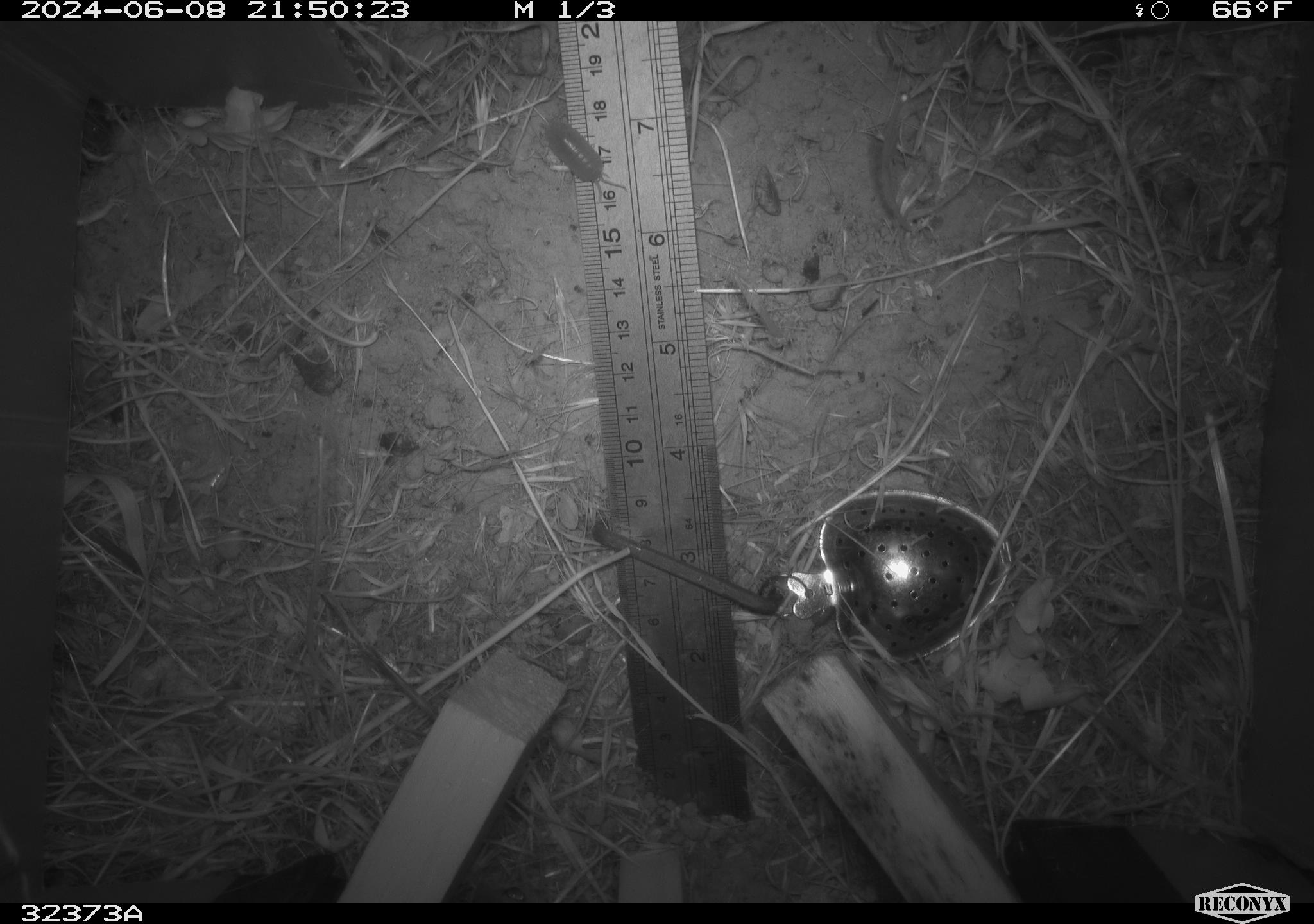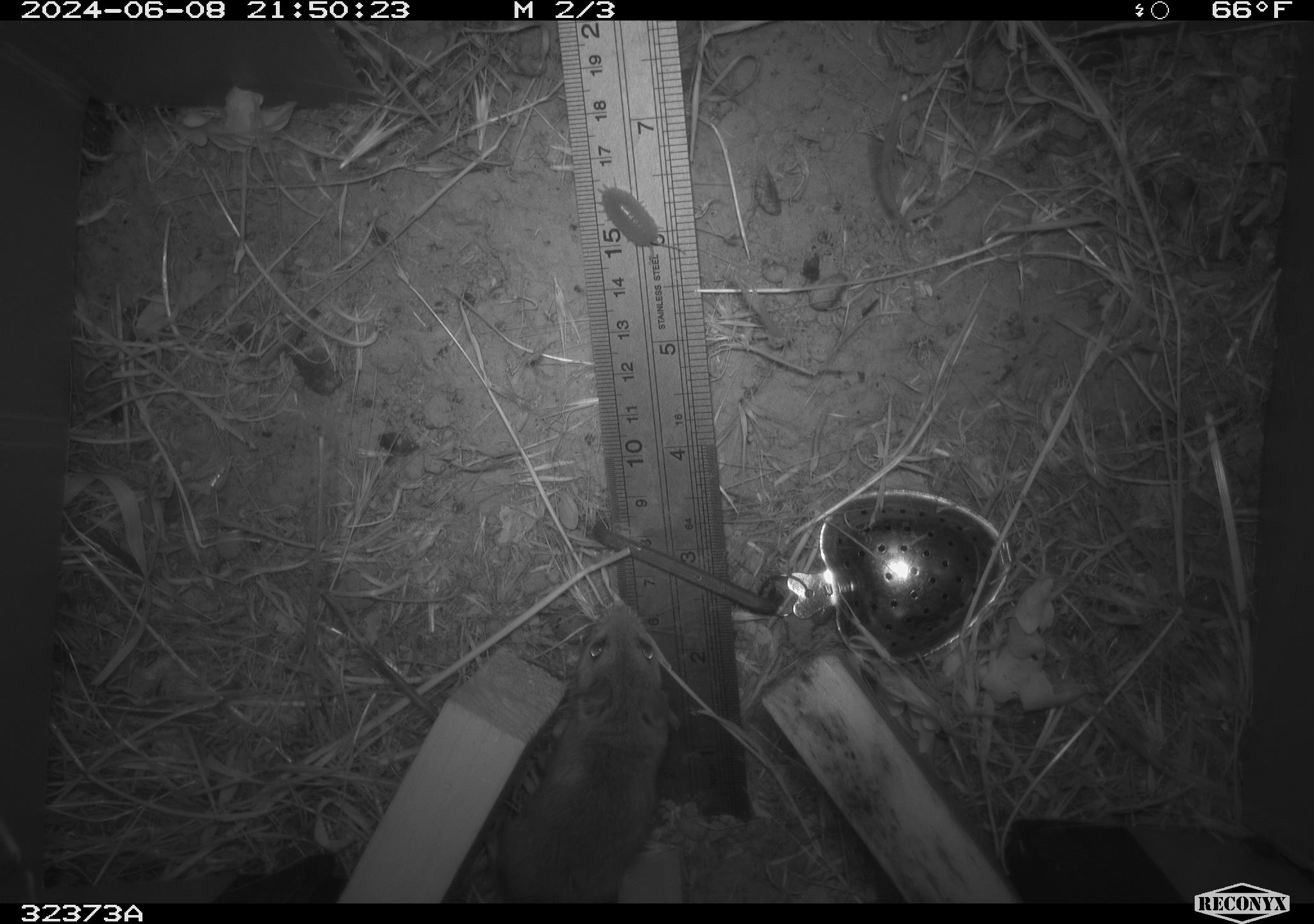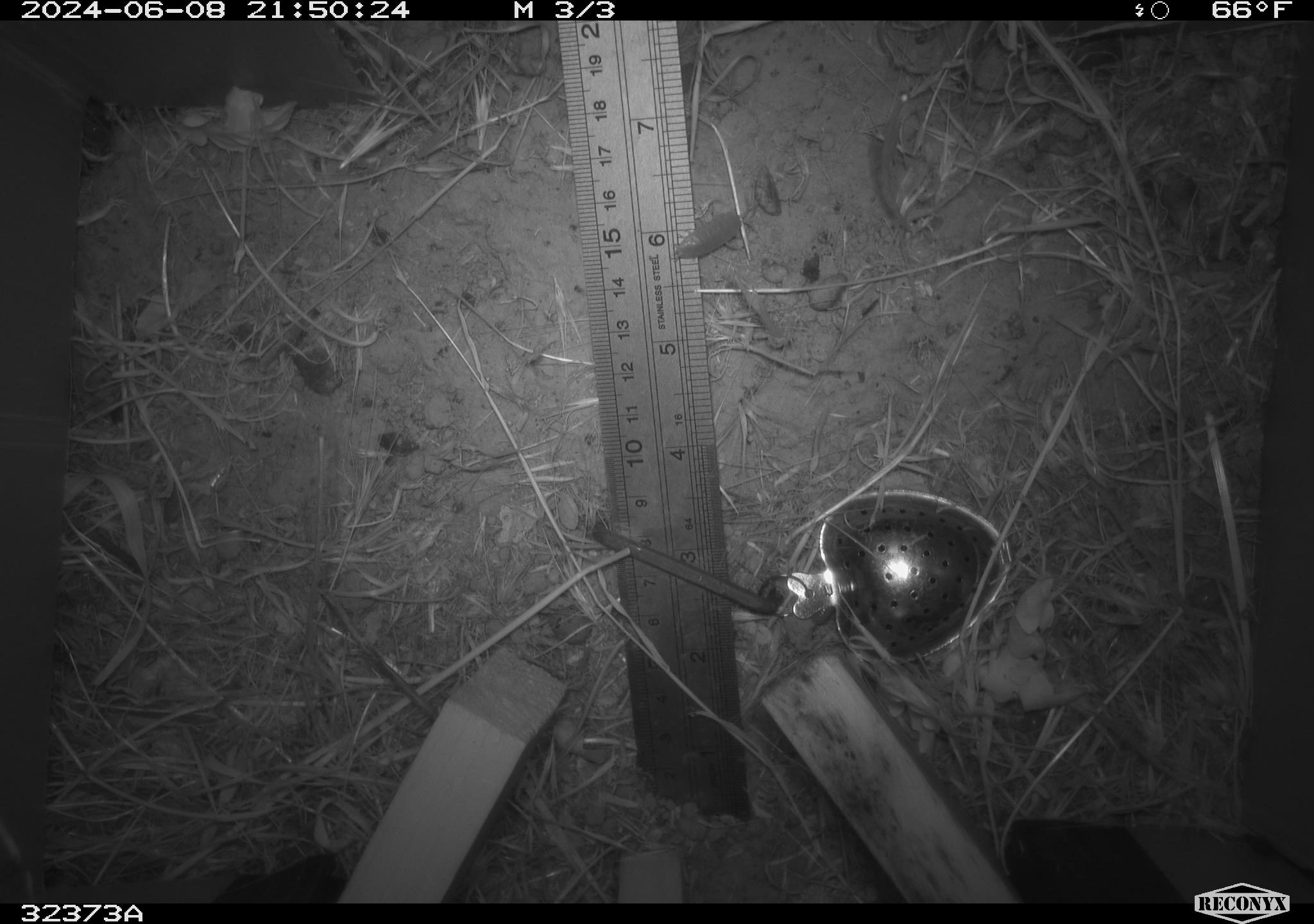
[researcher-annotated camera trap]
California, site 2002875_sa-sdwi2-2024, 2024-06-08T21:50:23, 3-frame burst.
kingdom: Animalia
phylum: Arthropoda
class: Insecta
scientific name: Insecta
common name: insect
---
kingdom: Animalia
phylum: Chordata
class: Mammalia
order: Rodentia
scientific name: Rodentia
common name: mouse species